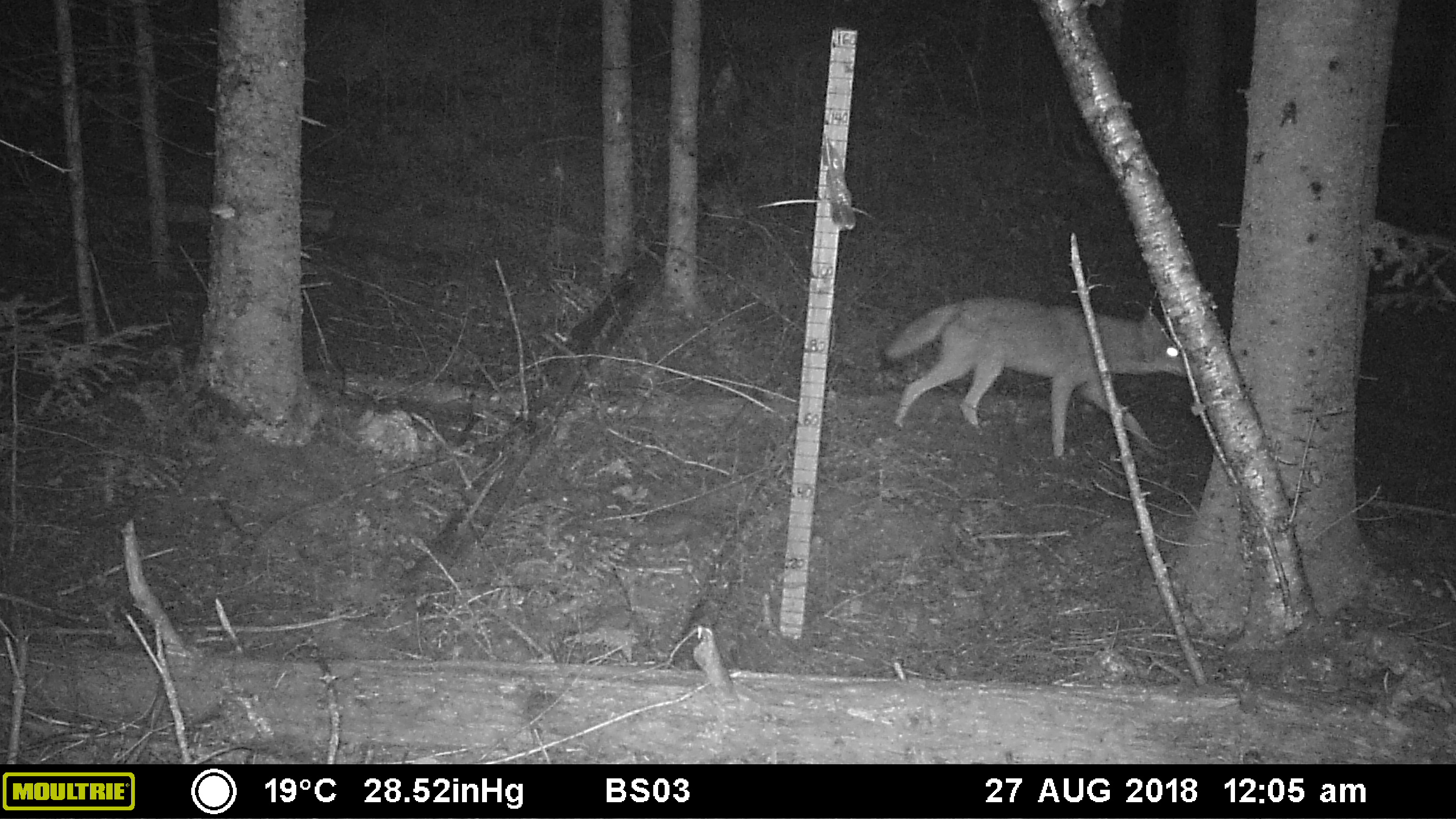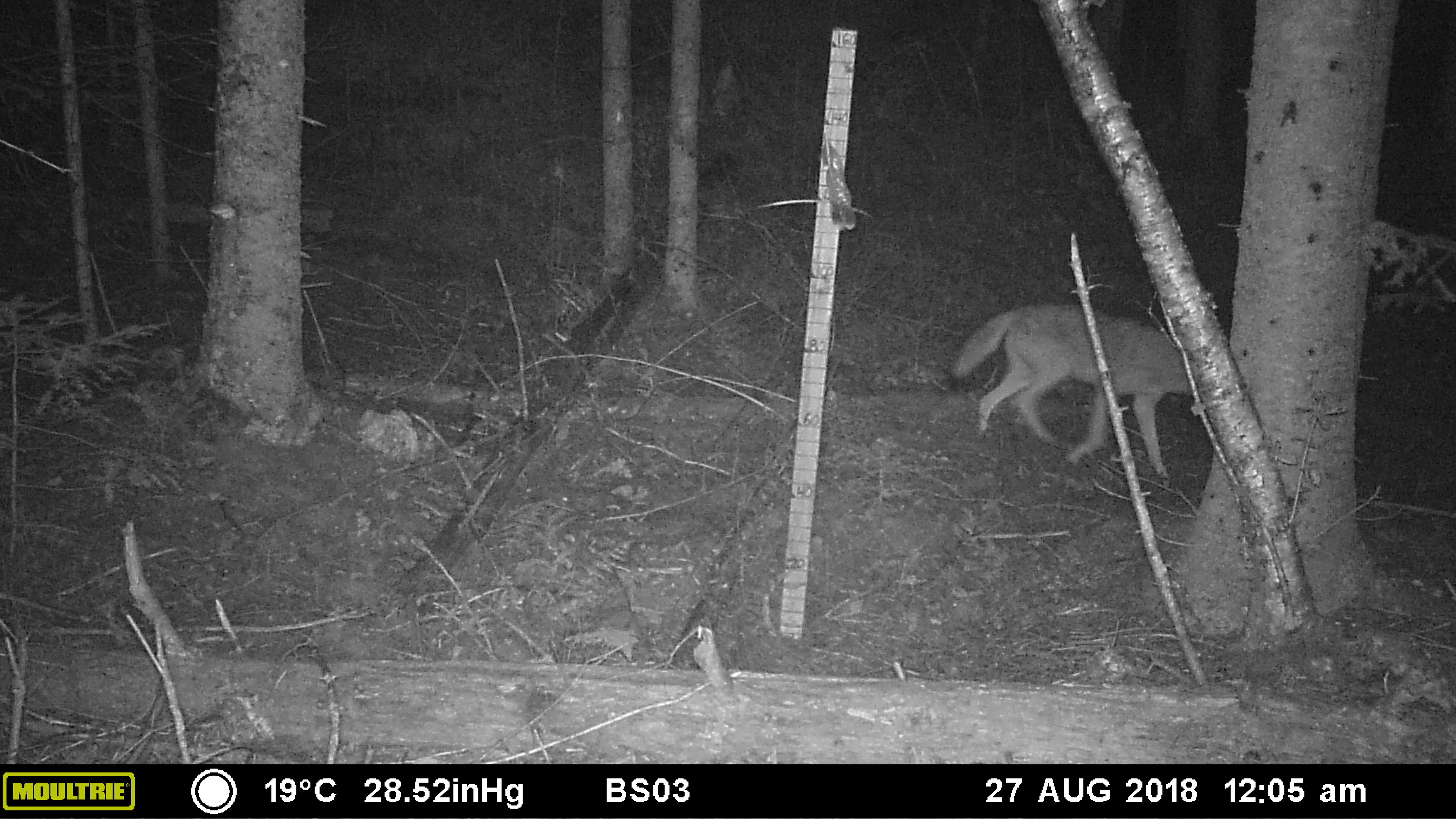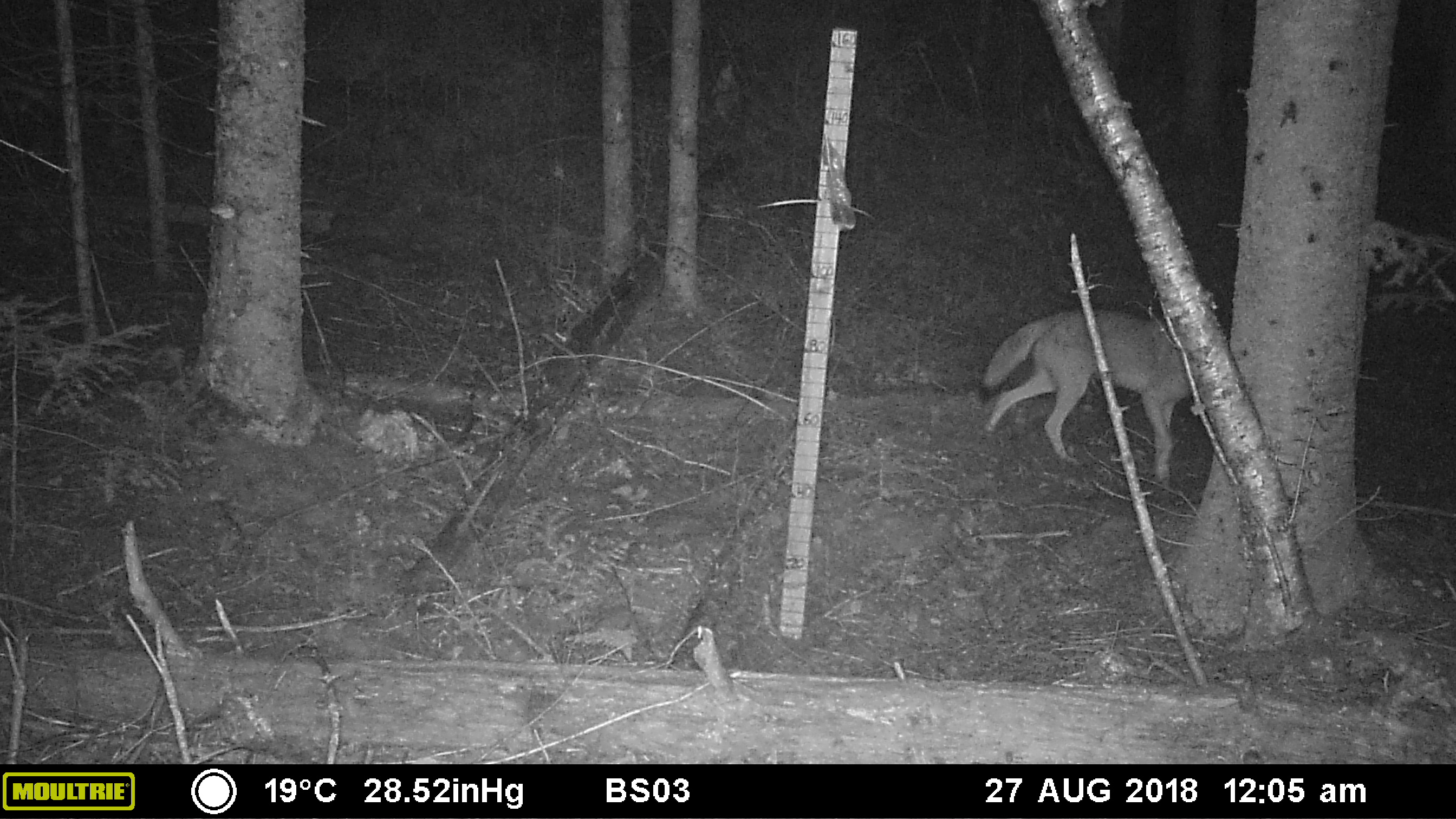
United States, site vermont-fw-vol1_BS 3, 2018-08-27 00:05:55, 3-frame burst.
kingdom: Animalia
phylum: Chordata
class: Mammalia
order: Carnivora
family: Canidae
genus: Canis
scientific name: Canis latrans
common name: coyote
Coyote (Canis latrans).